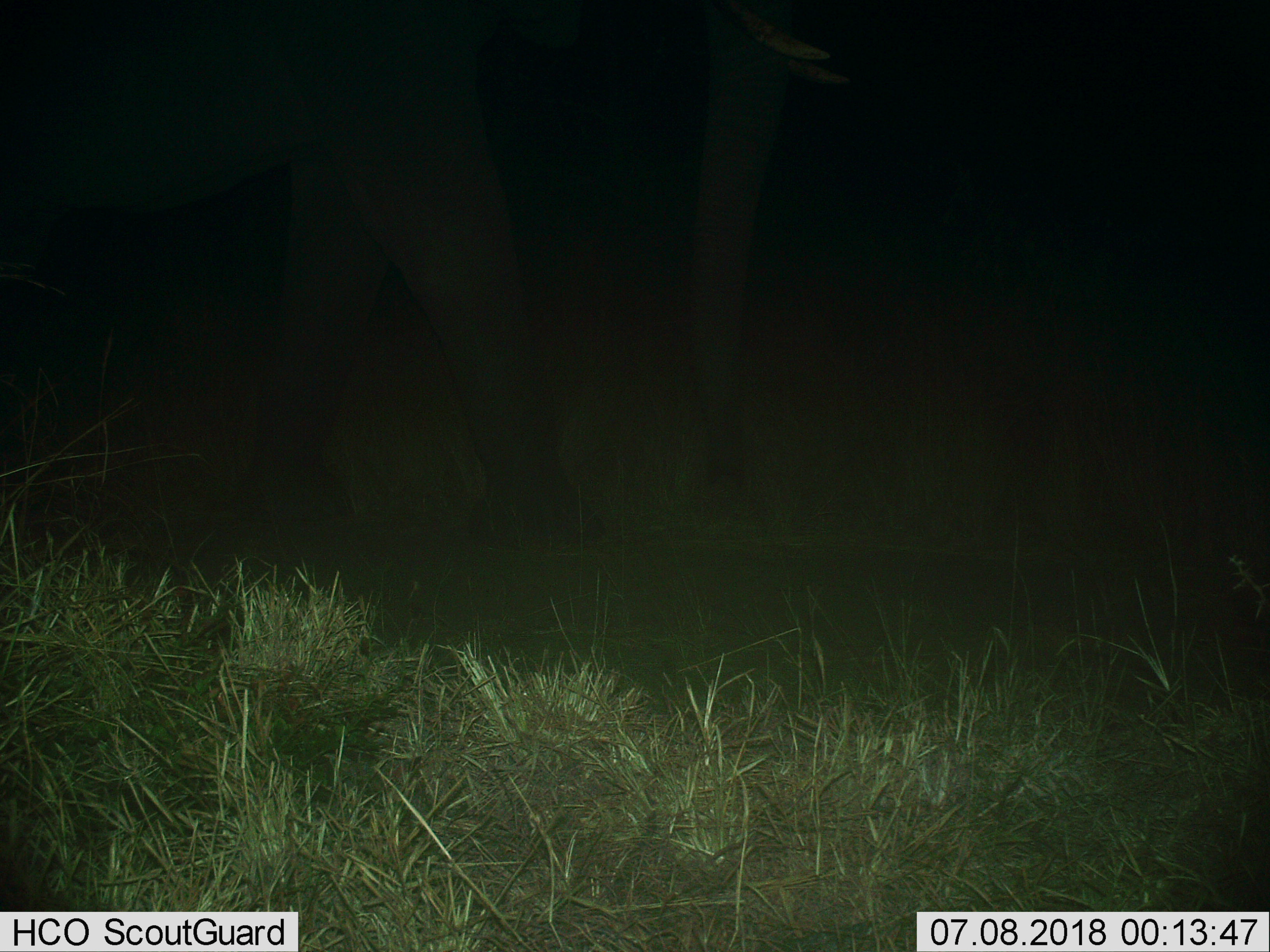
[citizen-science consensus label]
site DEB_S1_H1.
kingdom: Animalia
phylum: Chordata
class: Mammalia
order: Proboscidea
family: Elephantidae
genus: Loxodonta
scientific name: Loxodonta africana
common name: african bush elephant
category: elephant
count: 1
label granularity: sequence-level